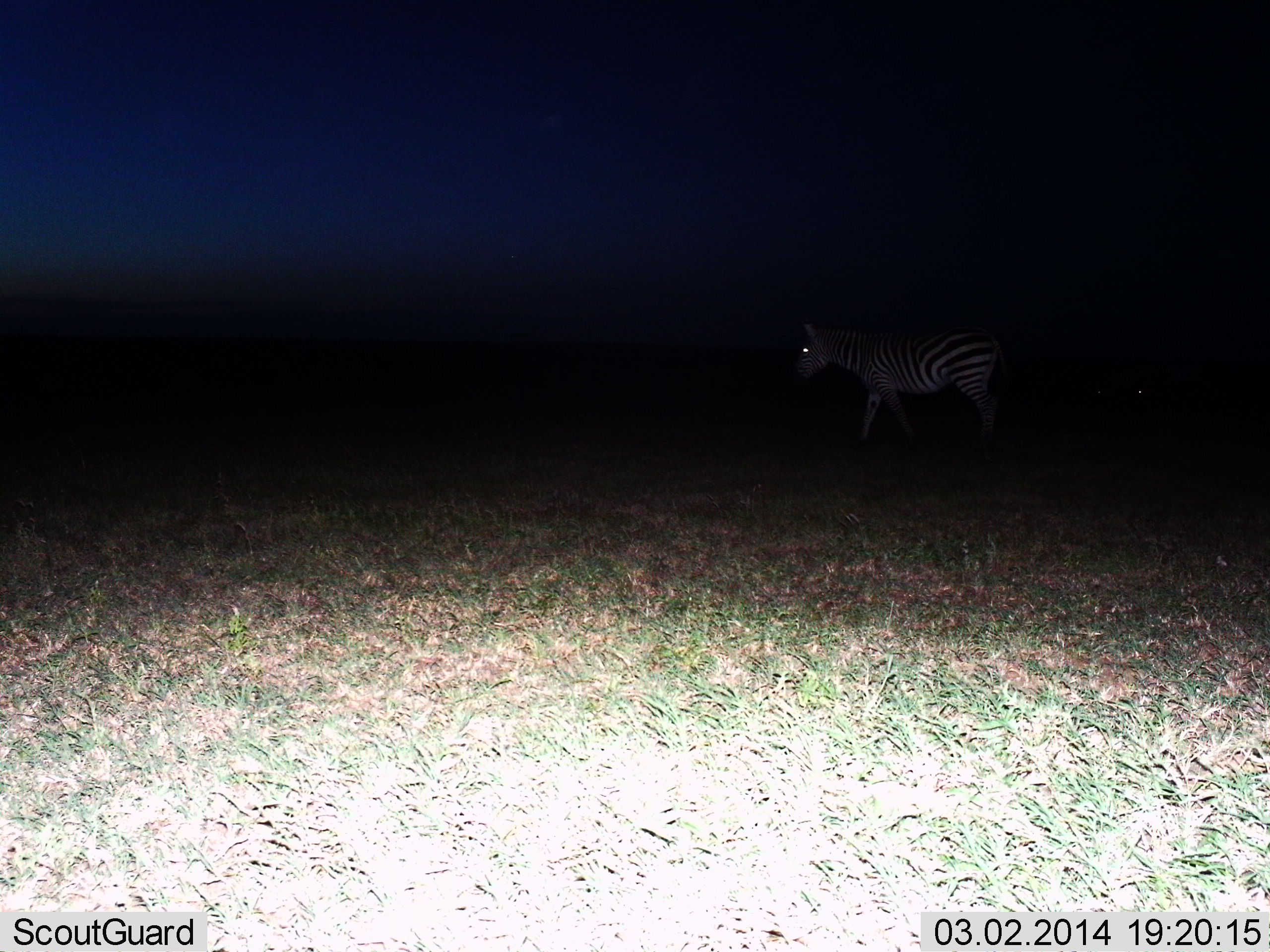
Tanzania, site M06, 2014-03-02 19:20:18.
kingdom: Animalia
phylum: Chordata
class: Mammalia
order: Perissodactyla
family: Equidae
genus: Equus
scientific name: Equus quagga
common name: plains zebra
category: zebra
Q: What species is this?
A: Zebra (plains zebra) (Equus quagga).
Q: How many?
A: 1.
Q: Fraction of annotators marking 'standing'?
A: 20%.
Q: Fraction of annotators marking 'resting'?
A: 10%.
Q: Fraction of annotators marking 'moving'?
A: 70%.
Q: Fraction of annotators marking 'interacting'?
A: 0%.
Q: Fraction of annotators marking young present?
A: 0%.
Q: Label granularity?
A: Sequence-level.